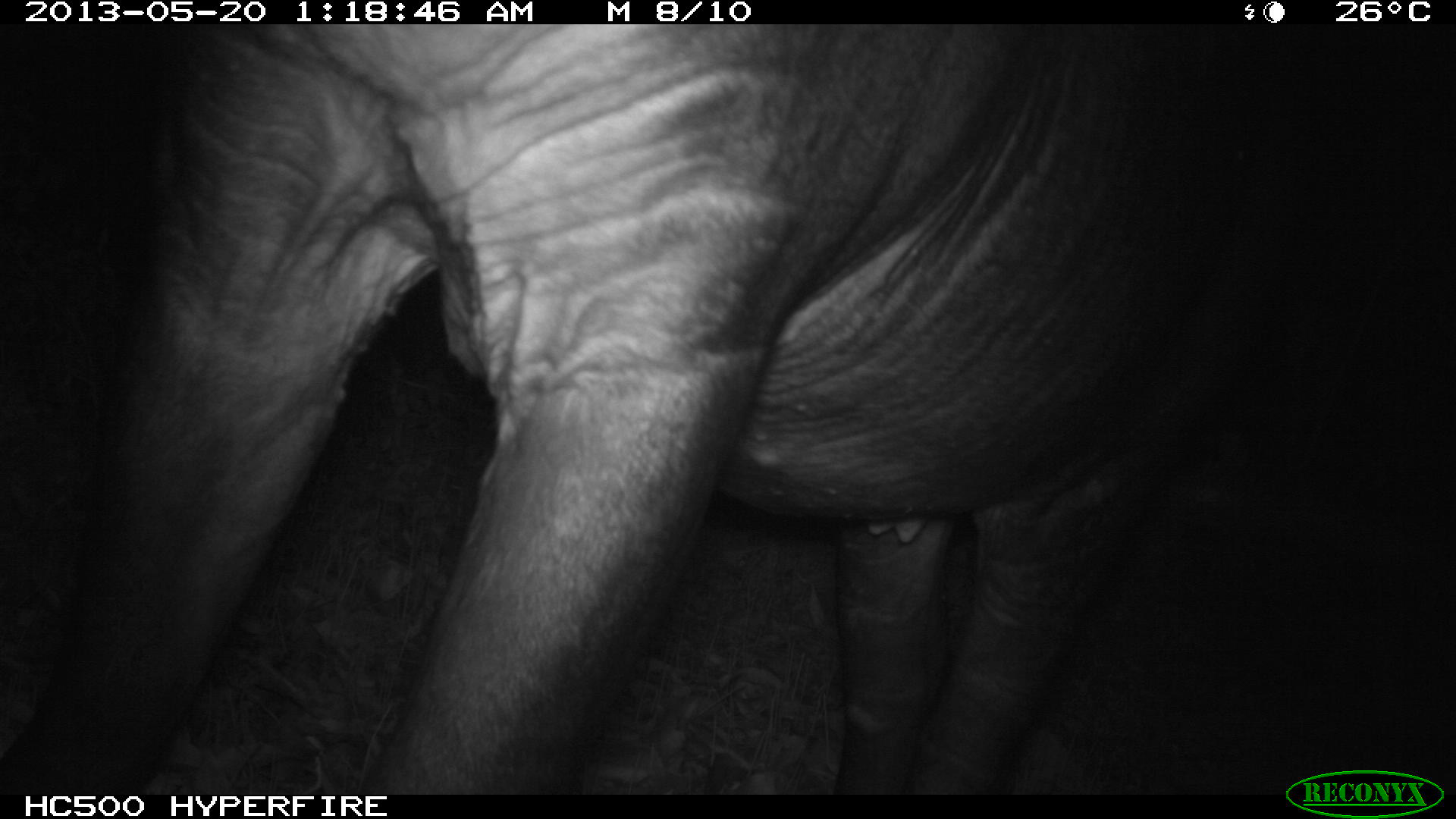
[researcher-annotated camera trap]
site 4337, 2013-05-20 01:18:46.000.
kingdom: Animalia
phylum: Chordata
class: Mammalia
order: Perissodactyla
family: Tapiridae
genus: Tapirus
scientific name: Tapirus bairdii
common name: baird's tapir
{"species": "Tapirus bairdii (baird's tapir)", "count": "1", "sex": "female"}